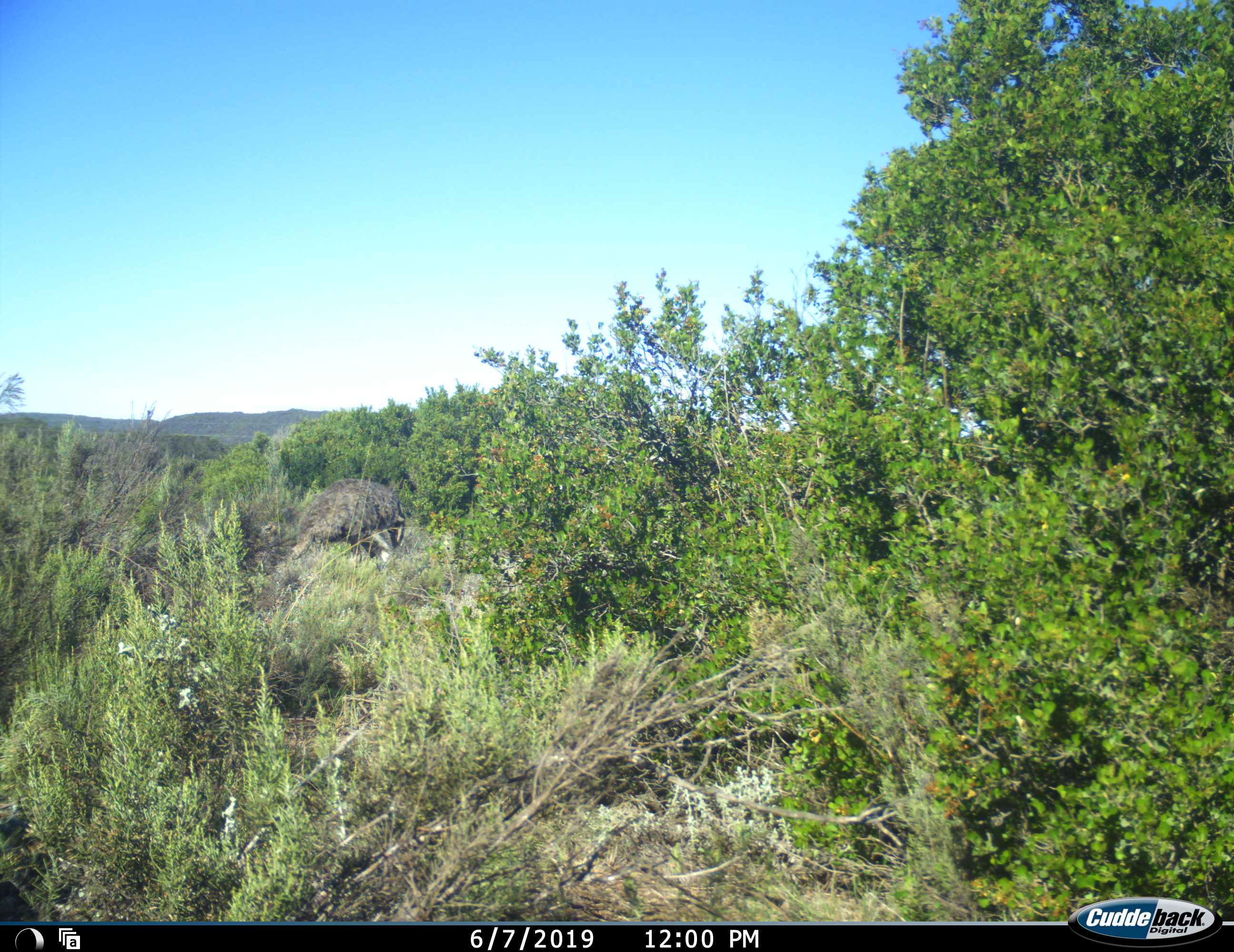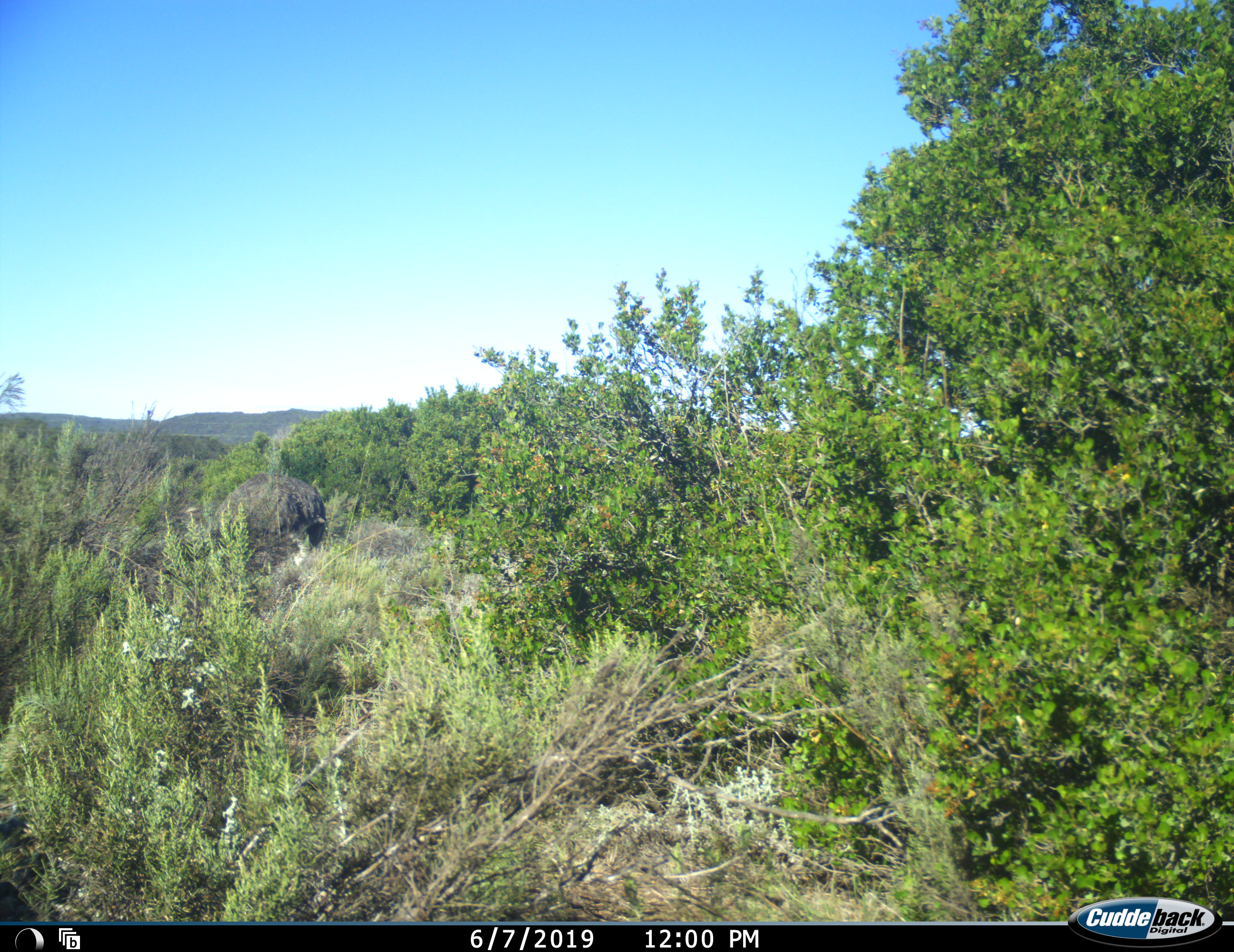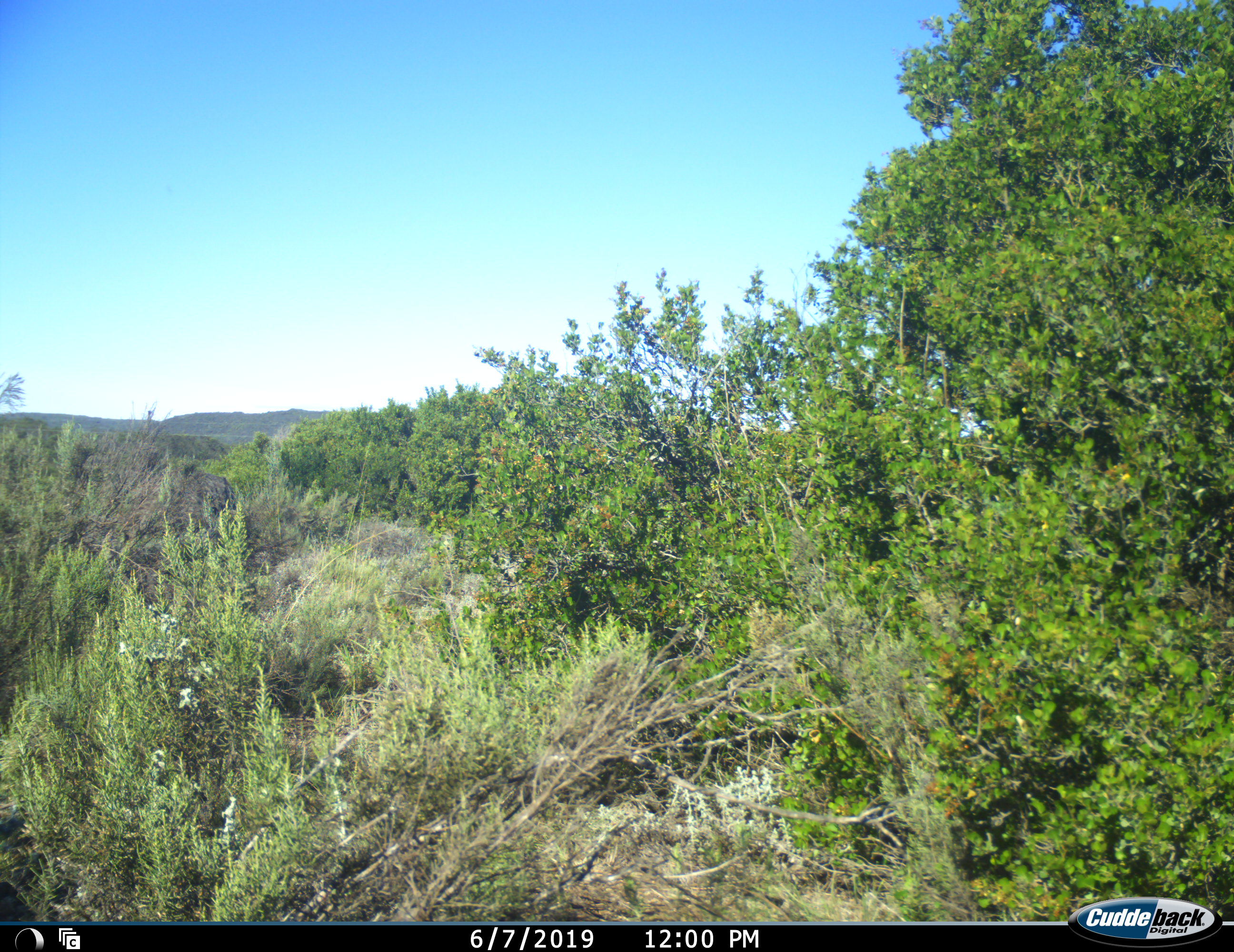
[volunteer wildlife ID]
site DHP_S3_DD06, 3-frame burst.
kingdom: Animalia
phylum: Chordata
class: Aves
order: Struthioniformes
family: Struthionidae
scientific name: Struthionidae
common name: ostrich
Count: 1.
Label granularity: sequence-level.